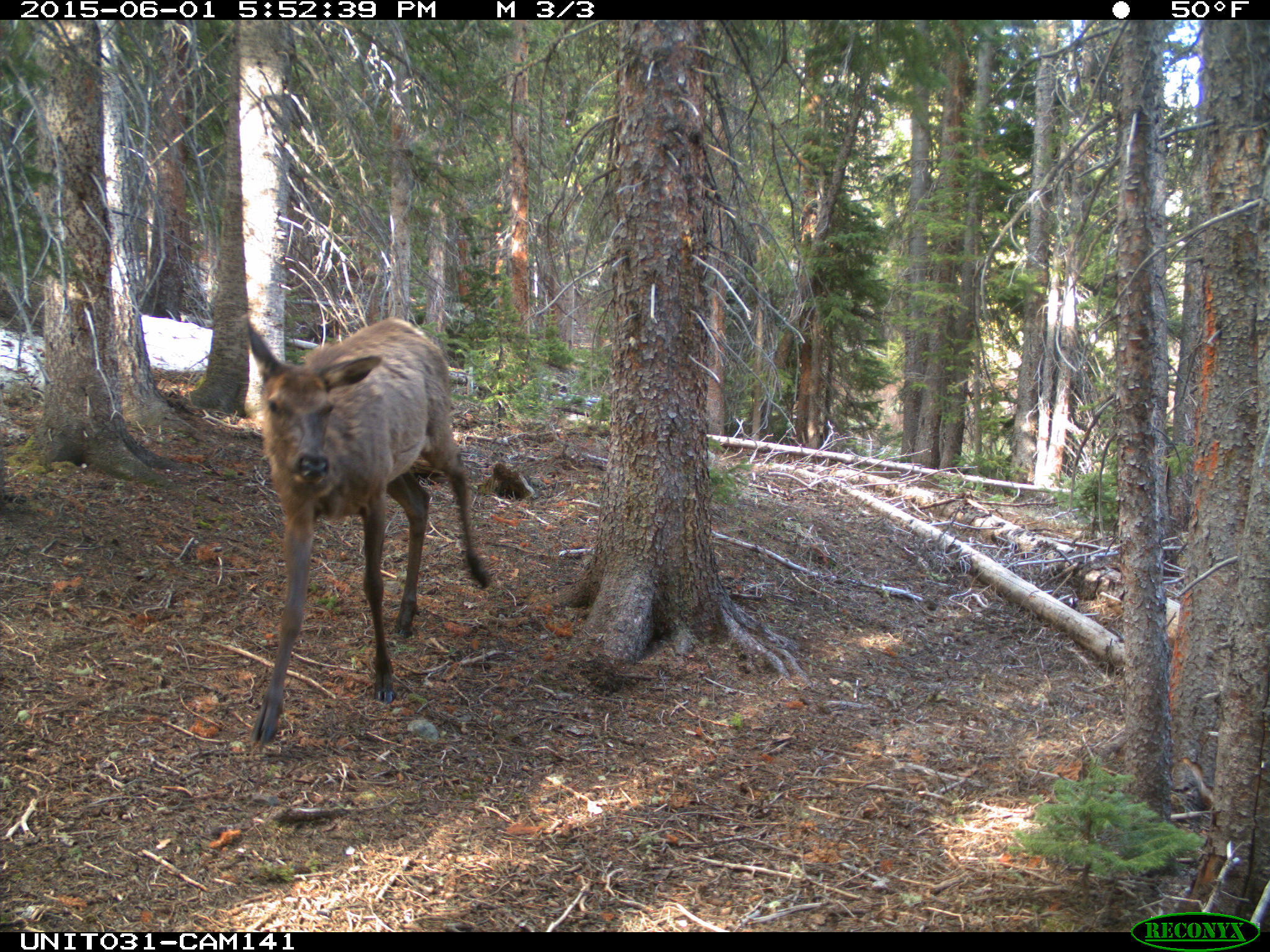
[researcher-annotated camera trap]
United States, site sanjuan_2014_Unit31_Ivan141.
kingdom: Animalia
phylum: Chordata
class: Mammalia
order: Artiodactyla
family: Cervidae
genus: Cervus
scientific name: Cervus elaphus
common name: red deer